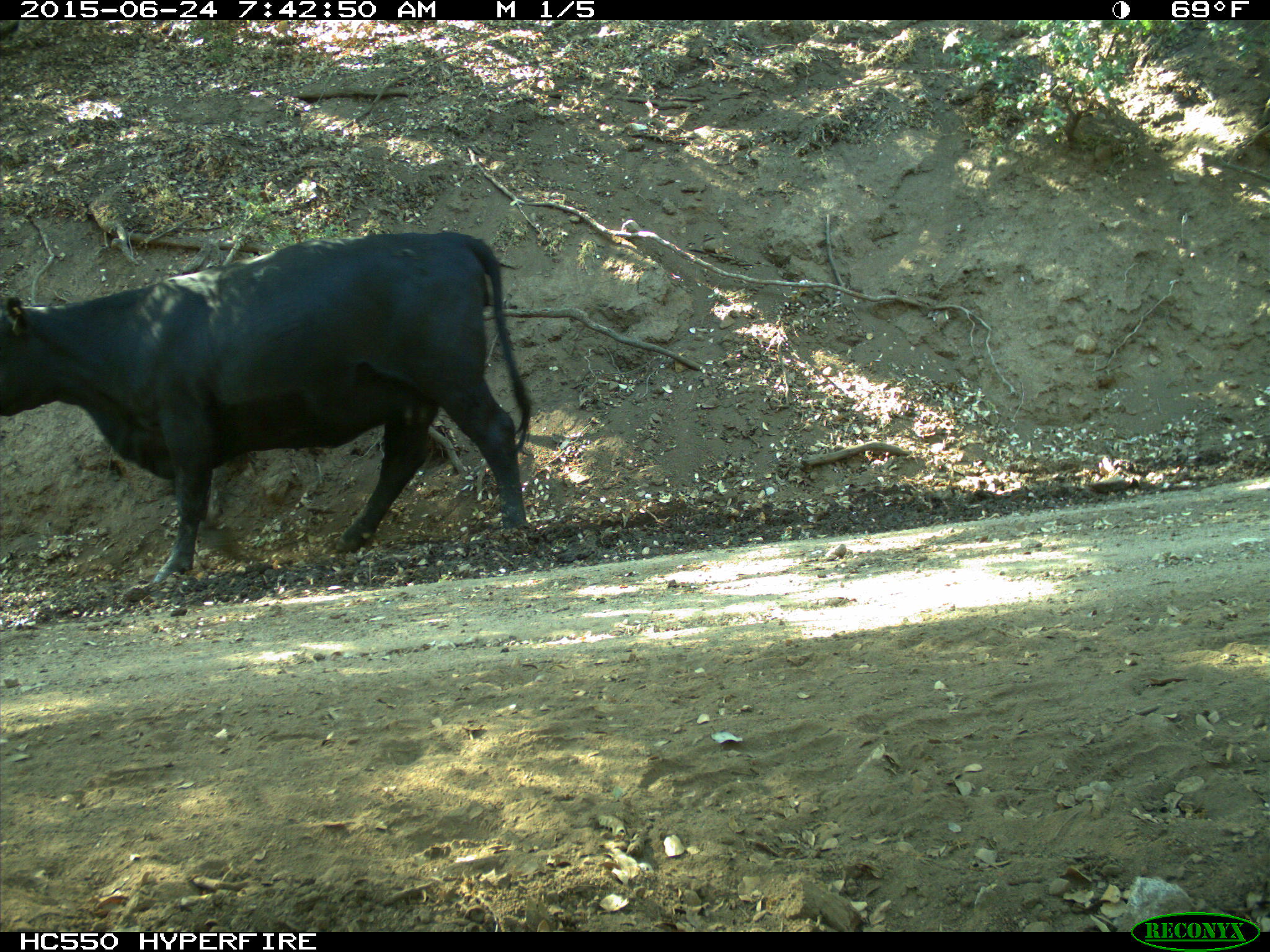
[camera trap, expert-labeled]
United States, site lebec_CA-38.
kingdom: Animalia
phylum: Chordata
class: Mammalia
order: Artiodactyla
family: Bovidae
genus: Bos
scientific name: Bos taurus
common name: domestic cow